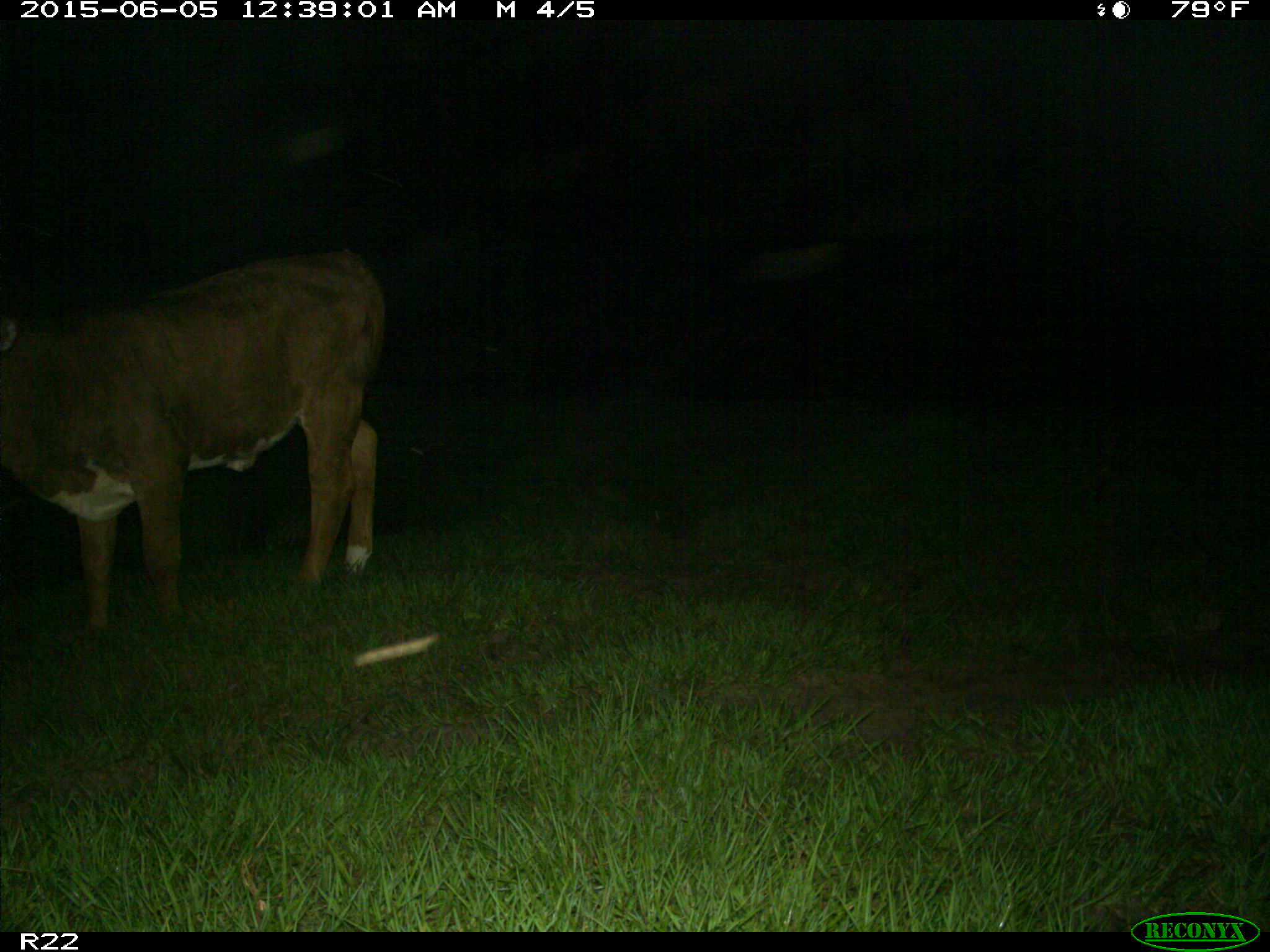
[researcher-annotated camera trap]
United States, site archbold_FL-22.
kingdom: Animalia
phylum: Chordata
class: Mammalia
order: Artiodactyla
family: Bovidae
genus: Bos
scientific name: Bos taurus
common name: domestic cow